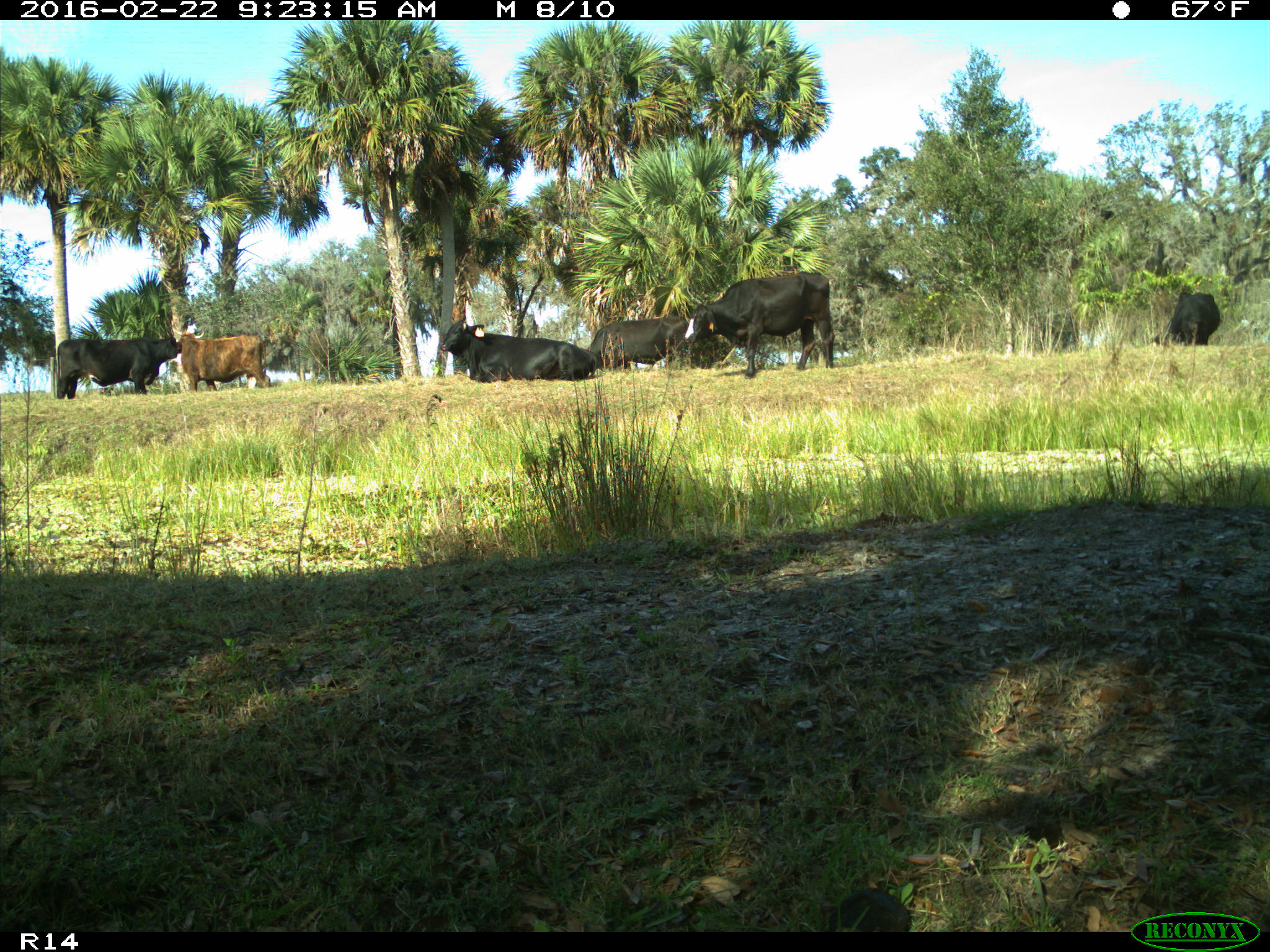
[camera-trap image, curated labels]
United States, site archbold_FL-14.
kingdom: Animalia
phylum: Chordata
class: Mammalia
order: Artiodactyla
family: Bovidae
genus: Bos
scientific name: Bos taurus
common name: domestic cow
Bos taurus (domestic cow).